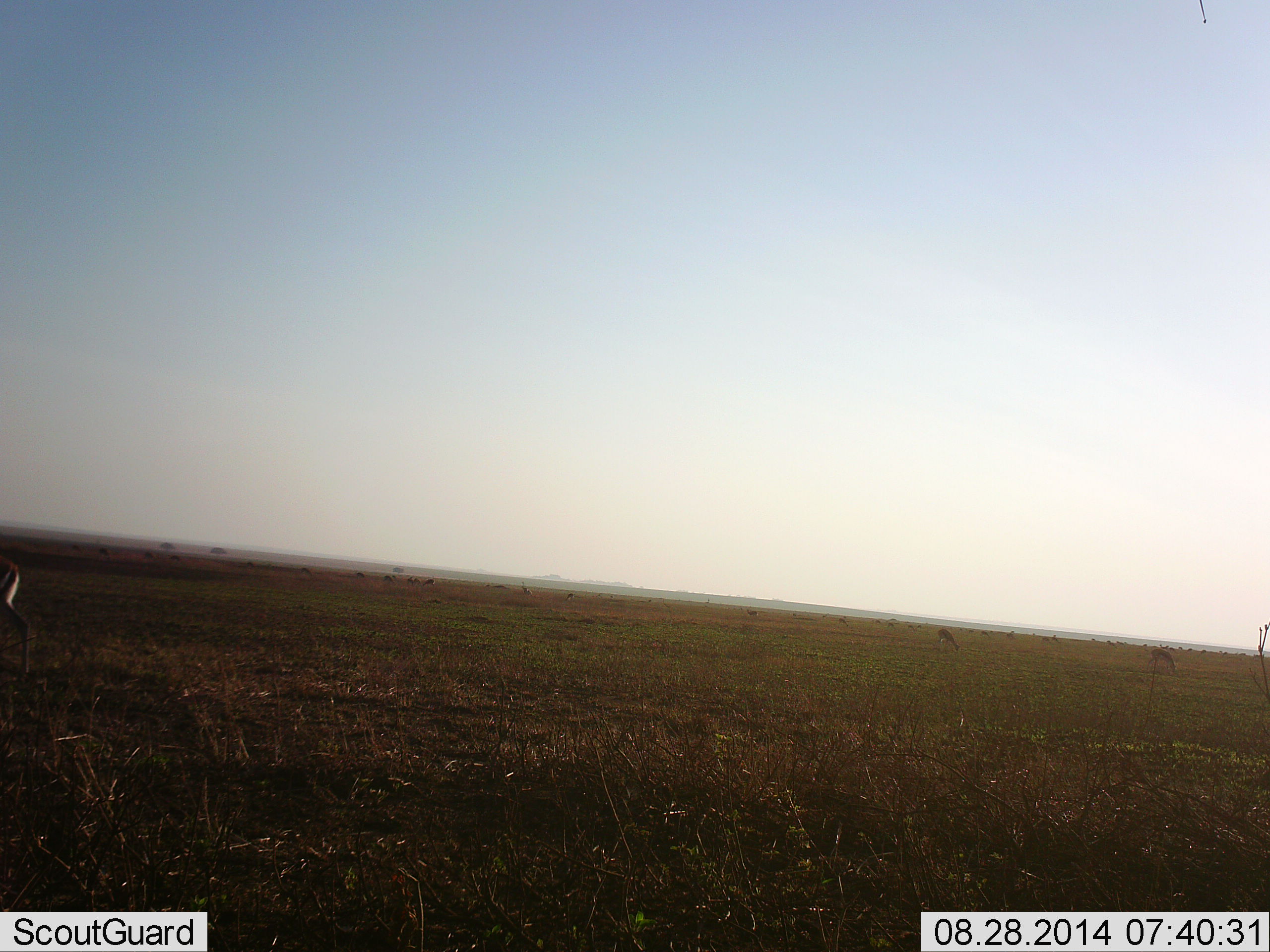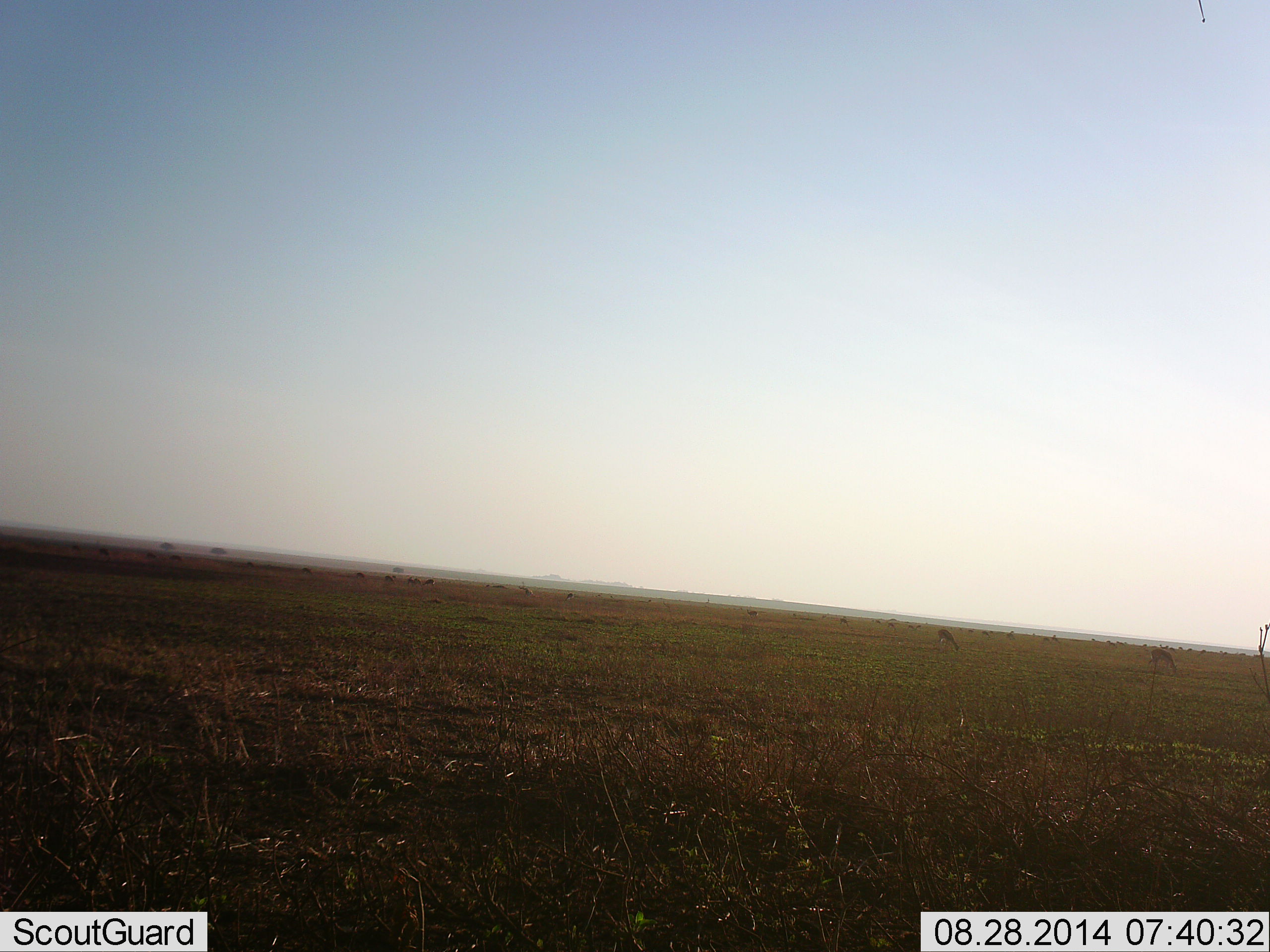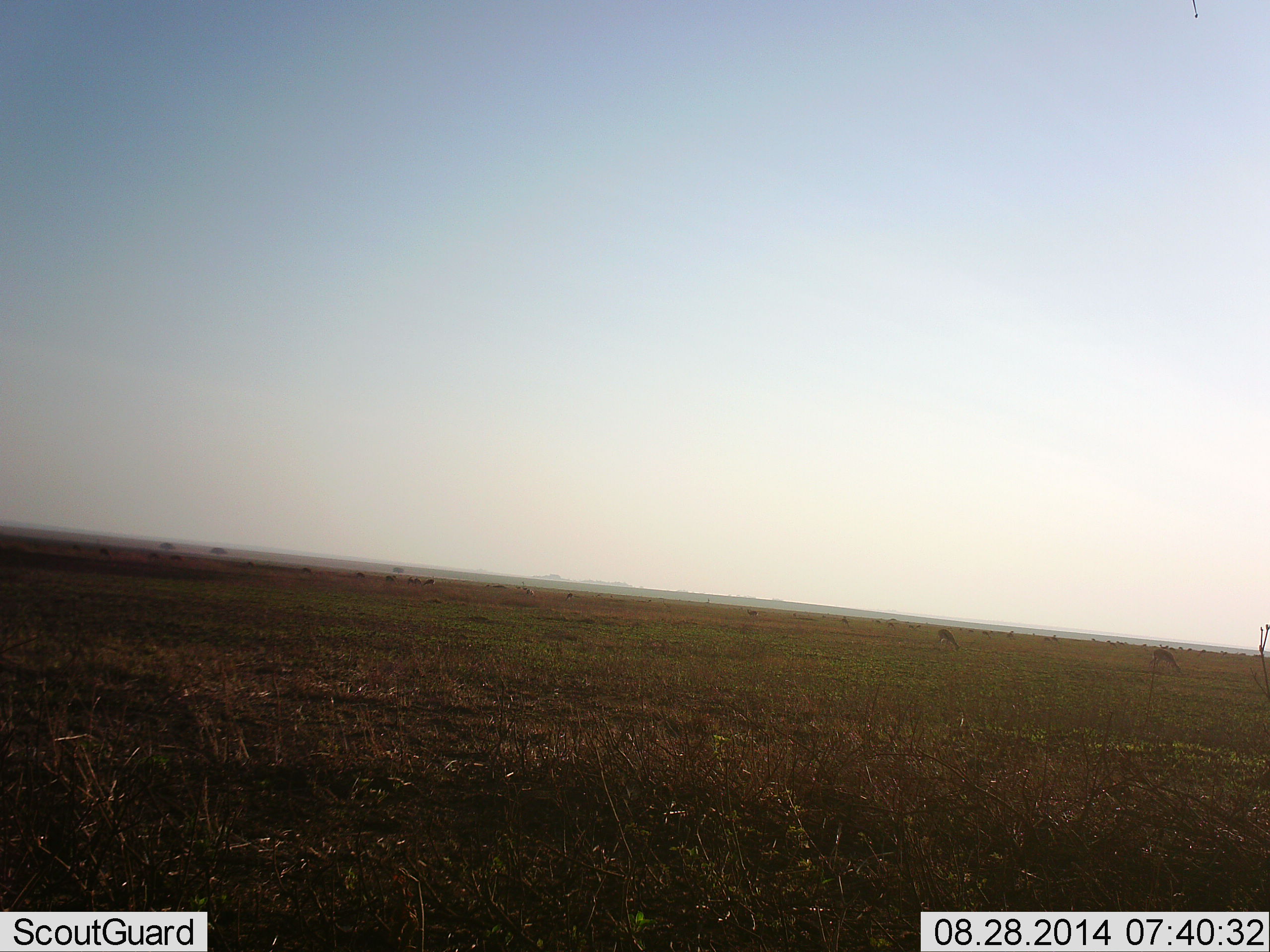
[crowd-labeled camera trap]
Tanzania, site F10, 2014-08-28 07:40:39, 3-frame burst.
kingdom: Animalia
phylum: Chordata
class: Mammalia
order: Artiodactyla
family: Bovidae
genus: Eudorcas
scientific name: Eudorcas thomsonii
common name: thomson's gazelle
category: gazellethomsons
Gazellethomsons (thomson's gazelle) (Eudorcas thomsonii), count 11-50. Behavior (volunteer vote fractions): standing 33%, resting 0%, moving 44%, interacting 0%. Young present (vote fraction): 0%. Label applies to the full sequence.